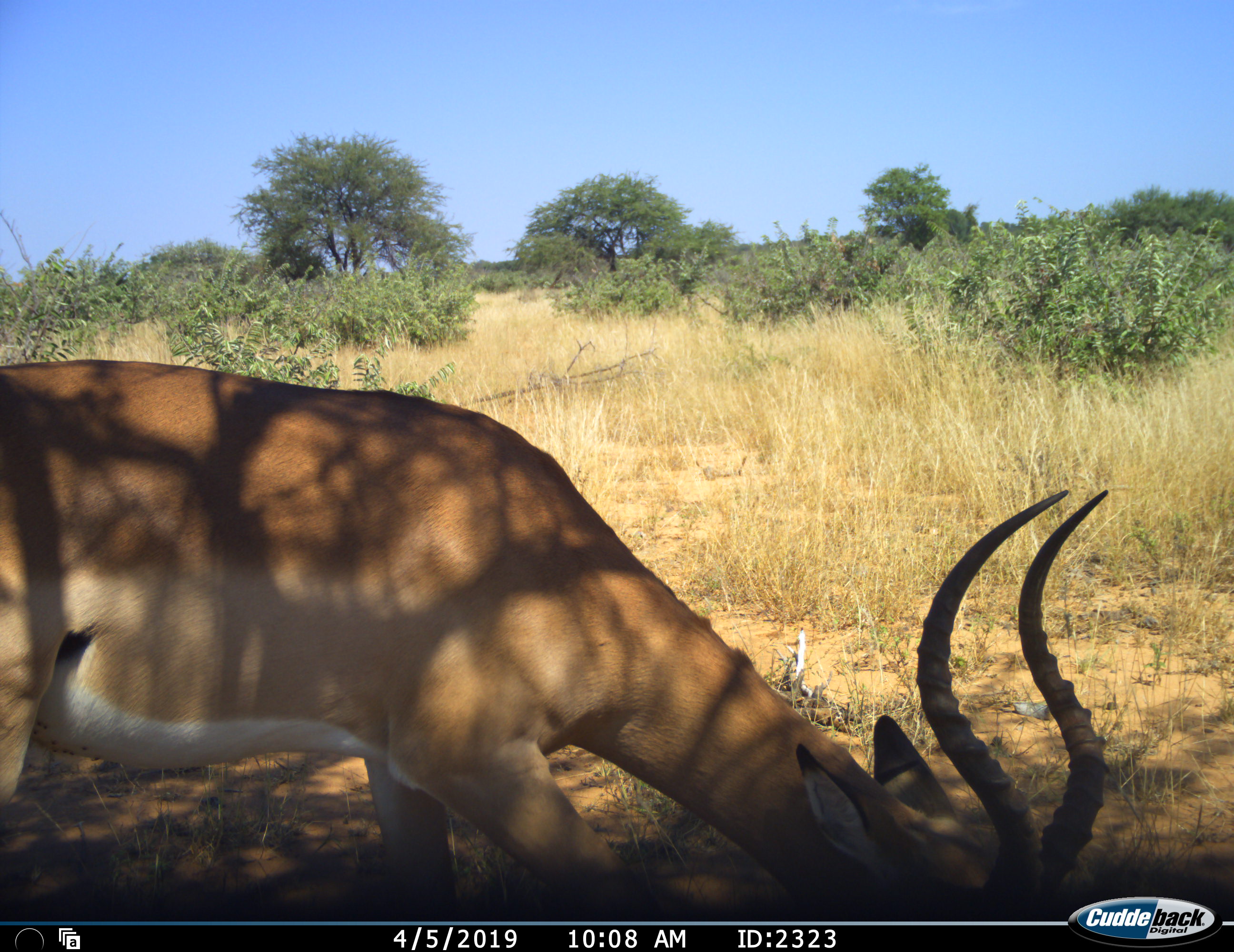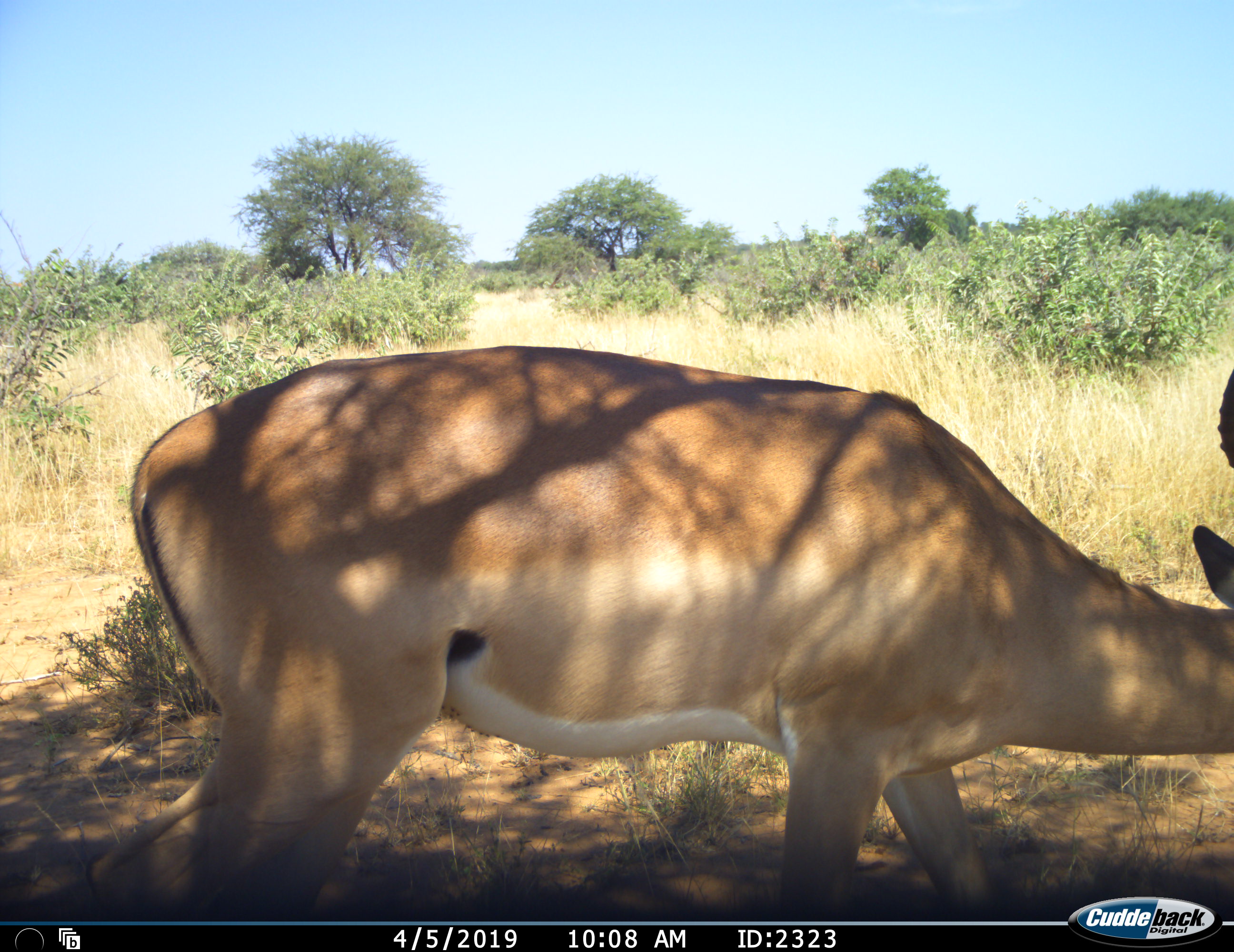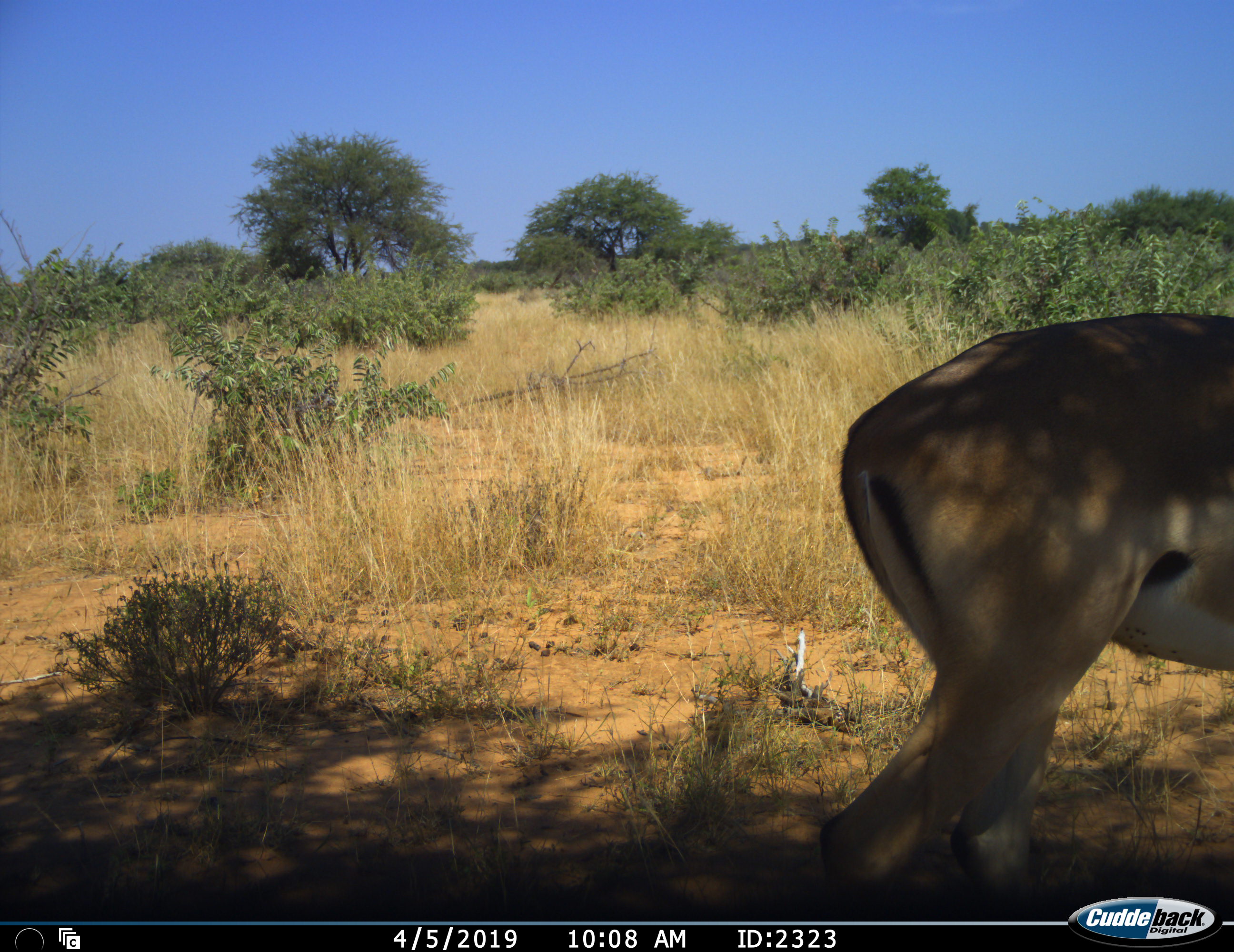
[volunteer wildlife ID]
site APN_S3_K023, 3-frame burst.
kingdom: Animalia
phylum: Chordata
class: Mammalia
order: Artiodactyla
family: Bovidae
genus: Aepyceros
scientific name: Aepyceros melampus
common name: impala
Impala (Aepyceros melampus), count 1. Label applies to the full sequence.